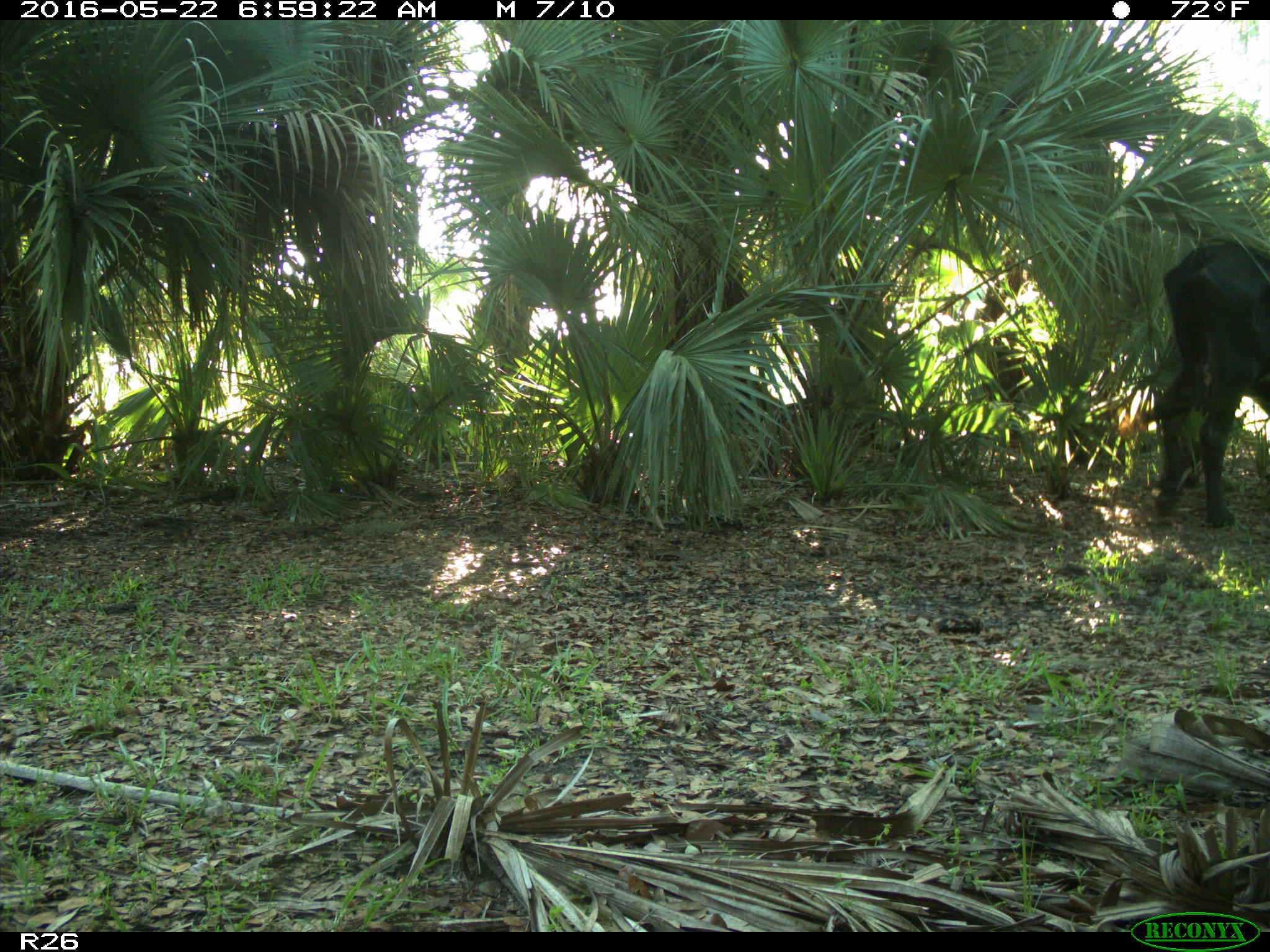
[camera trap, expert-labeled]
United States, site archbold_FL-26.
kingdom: Animalia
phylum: Chordata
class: Mammalia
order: Artiodactyla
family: Bovidae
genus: Bos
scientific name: Bos taurus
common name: domestic cow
Bos taurus (domestic cow).